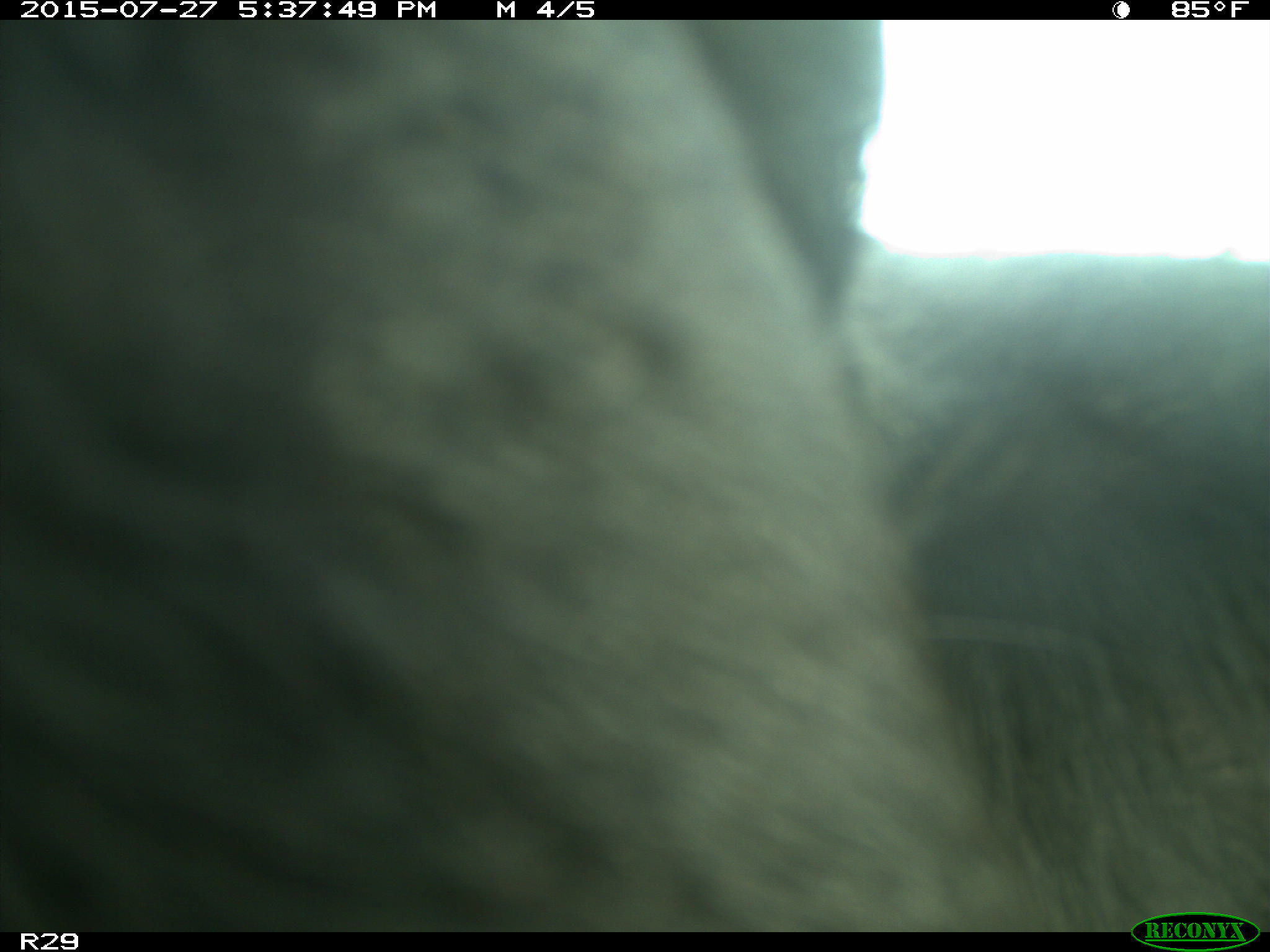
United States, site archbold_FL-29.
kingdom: Animalia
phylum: Chordata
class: Mammalia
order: Artiodactyla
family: Bovidae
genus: Bos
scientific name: Bos taurus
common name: domestic cow